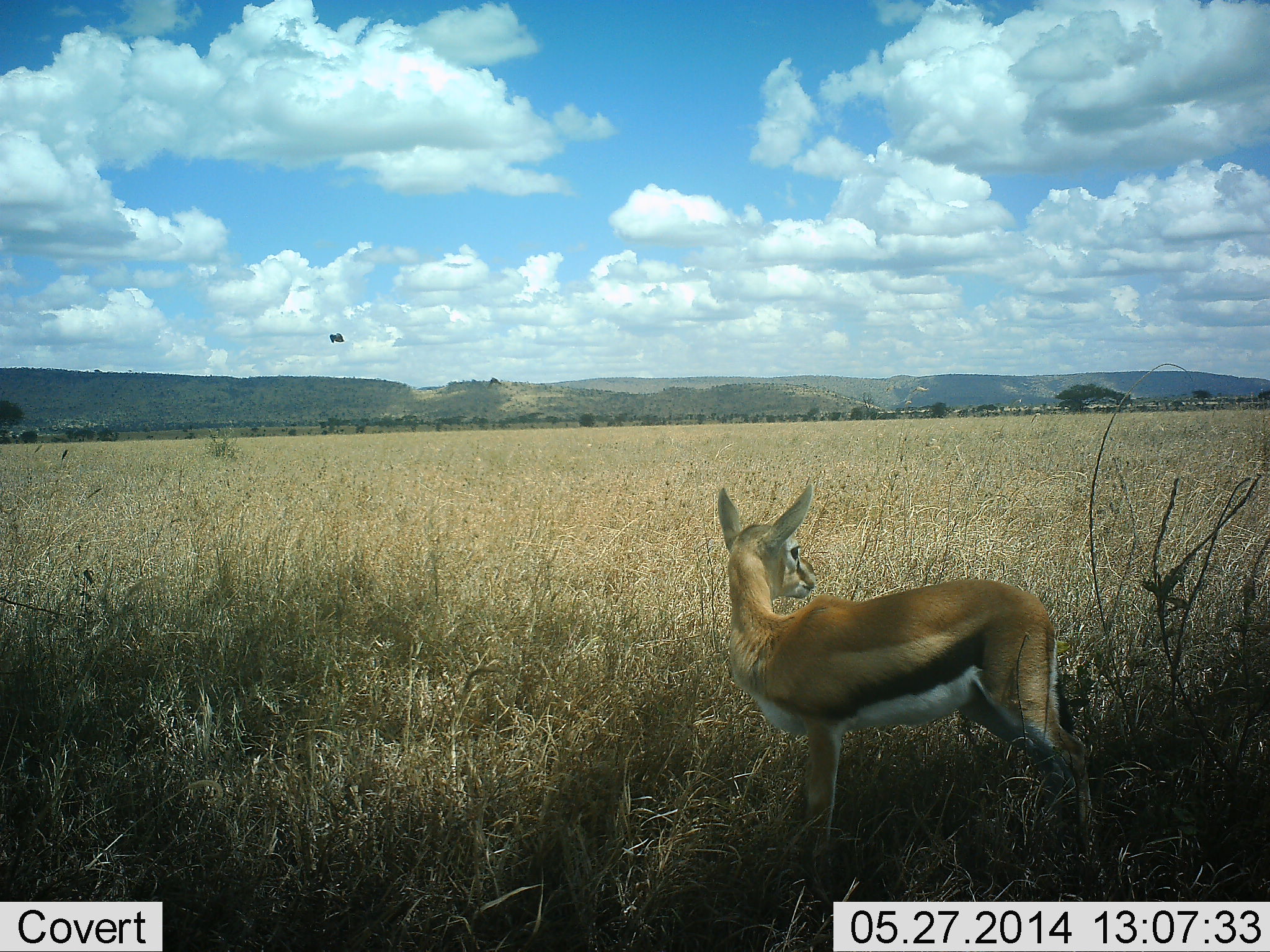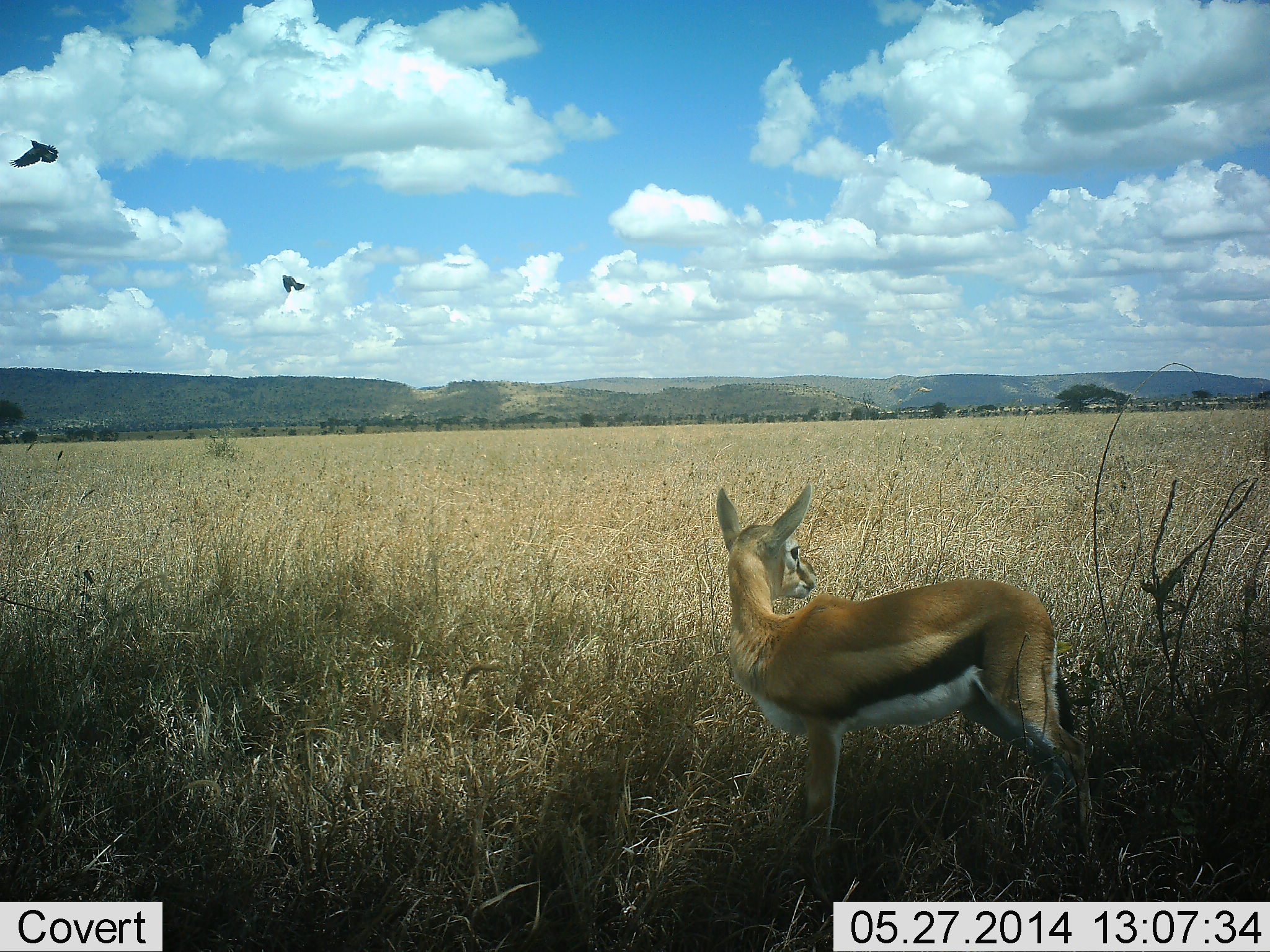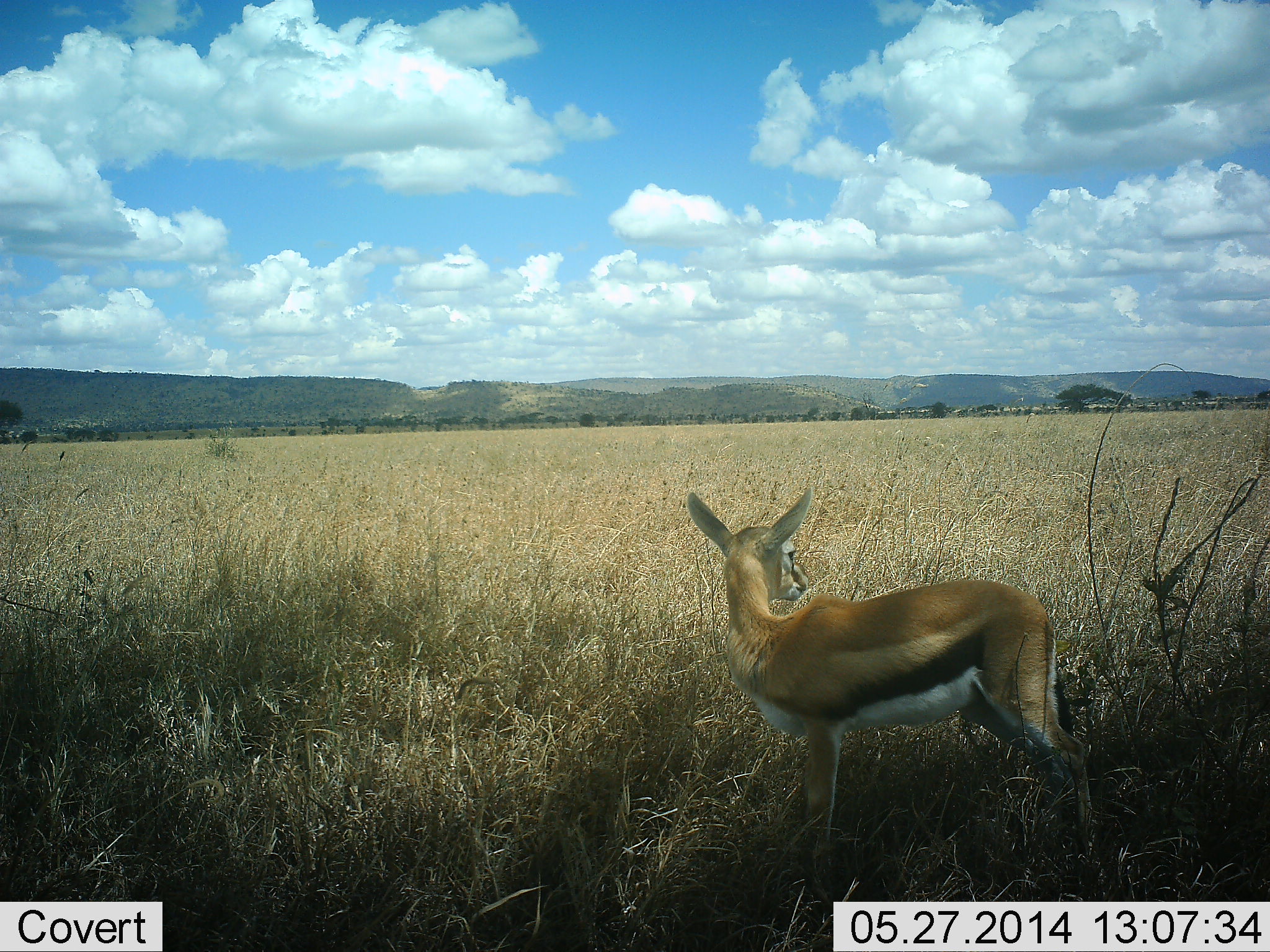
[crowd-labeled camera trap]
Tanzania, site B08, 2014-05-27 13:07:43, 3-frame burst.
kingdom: Animalia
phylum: Chordata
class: Mammalia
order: Artiodactyla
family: Bovidae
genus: Eudorcas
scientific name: Eudorcas thomsonii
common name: thomson's gazelle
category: gazellethomsons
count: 1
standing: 100%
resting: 0%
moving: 0%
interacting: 0%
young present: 0%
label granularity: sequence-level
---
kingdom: Animalia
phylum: Chordata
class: Aves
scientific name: Aves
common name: bird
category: otherbird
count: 2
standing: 0%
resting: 0%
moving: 90%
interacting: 0%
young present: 0%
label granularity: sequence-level